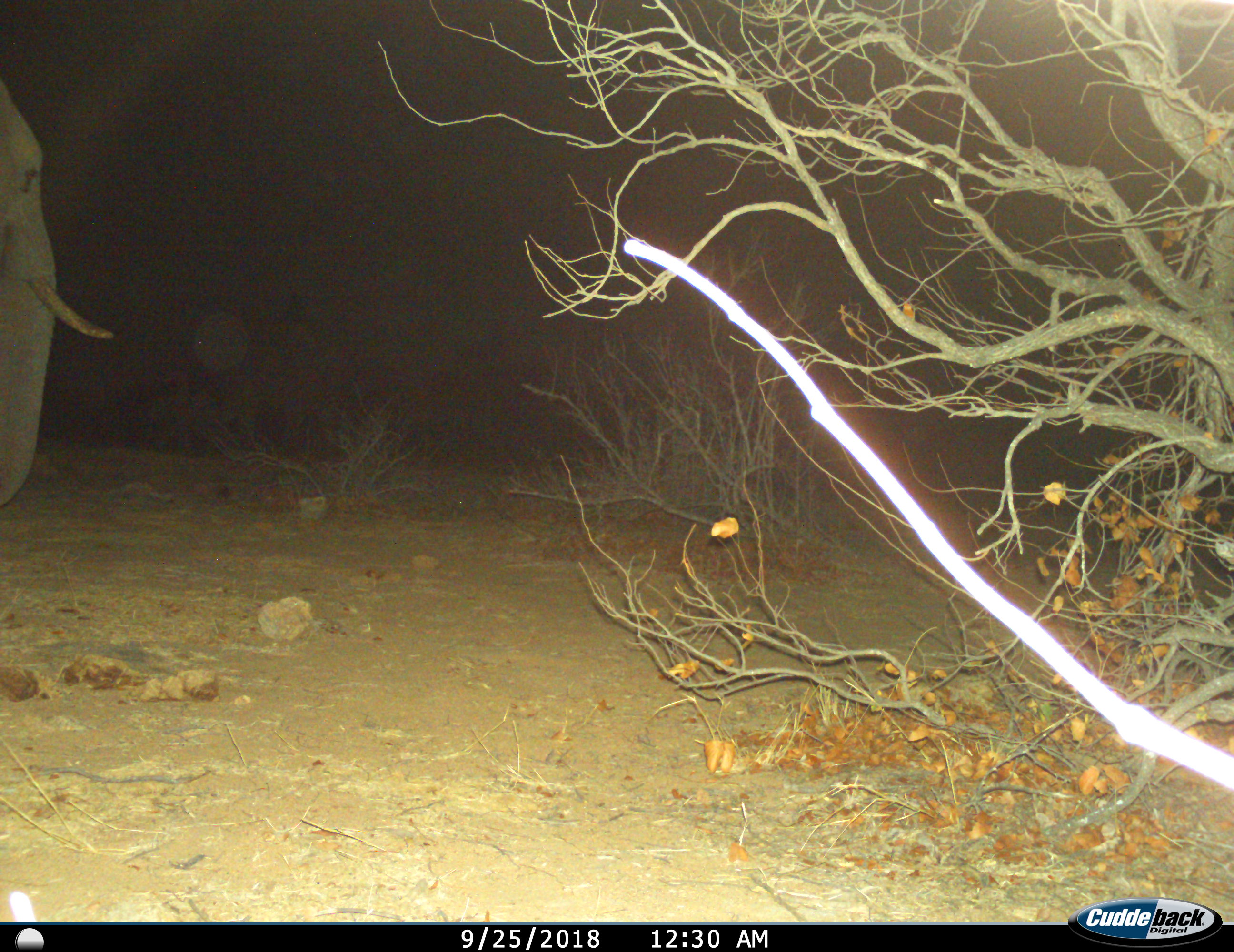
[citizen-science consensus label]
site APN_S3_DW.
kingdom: Animalia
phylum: Chordata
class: Mammalia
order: Proboscidea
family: Elephantidae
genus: Loxodonta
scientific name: Loxodonta africana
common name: african bush elephant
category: elephant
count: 1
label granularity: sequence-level